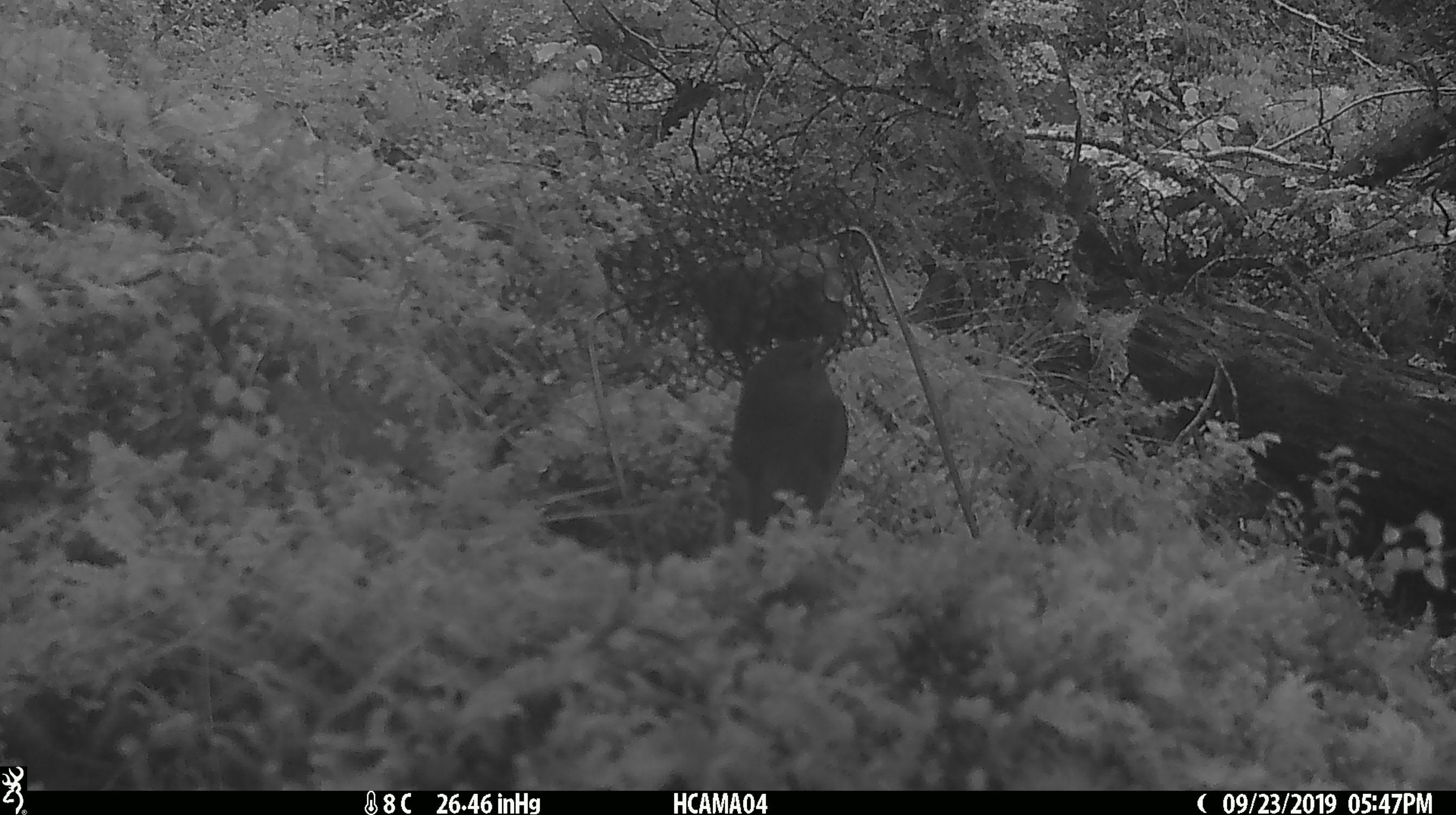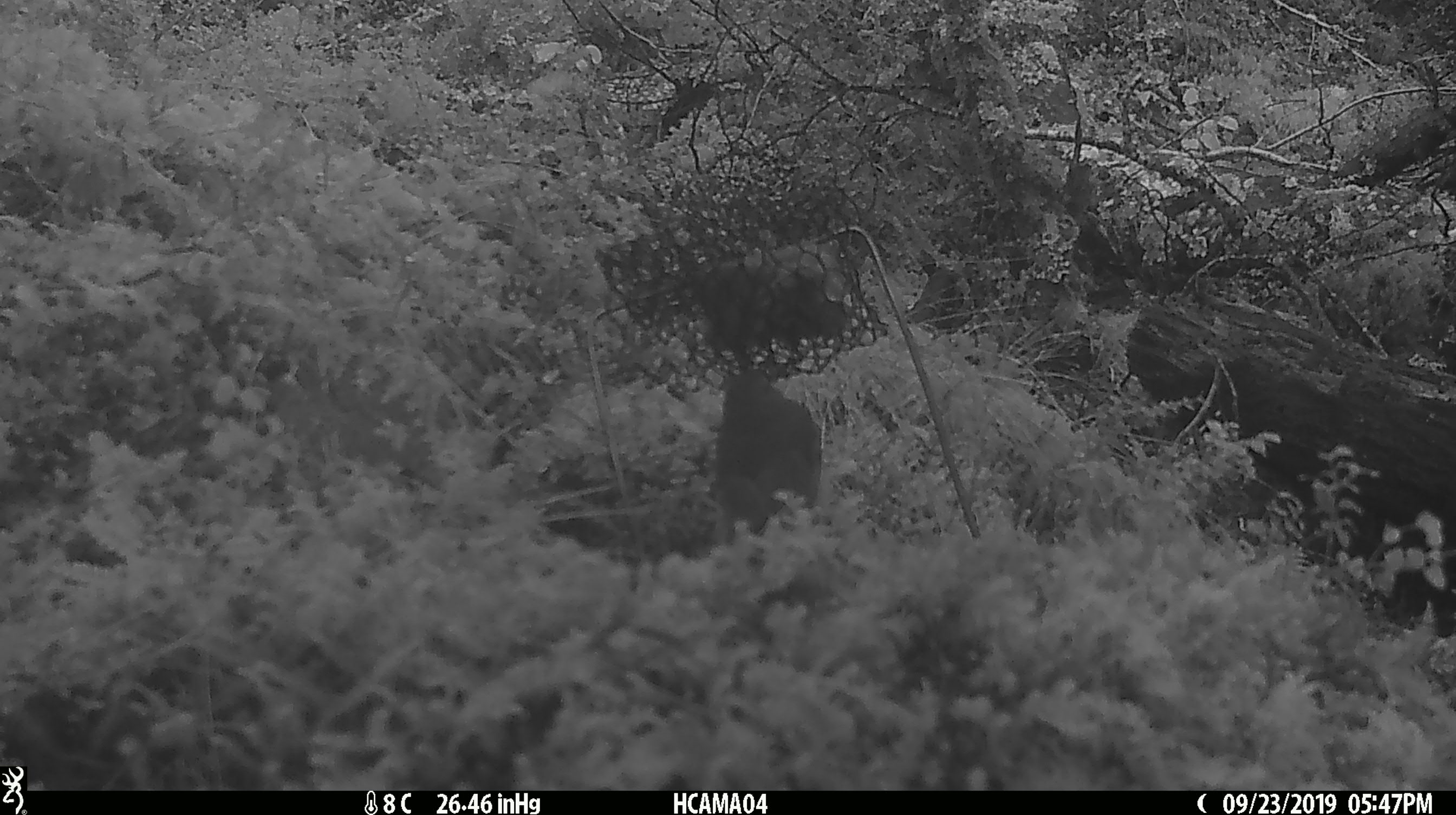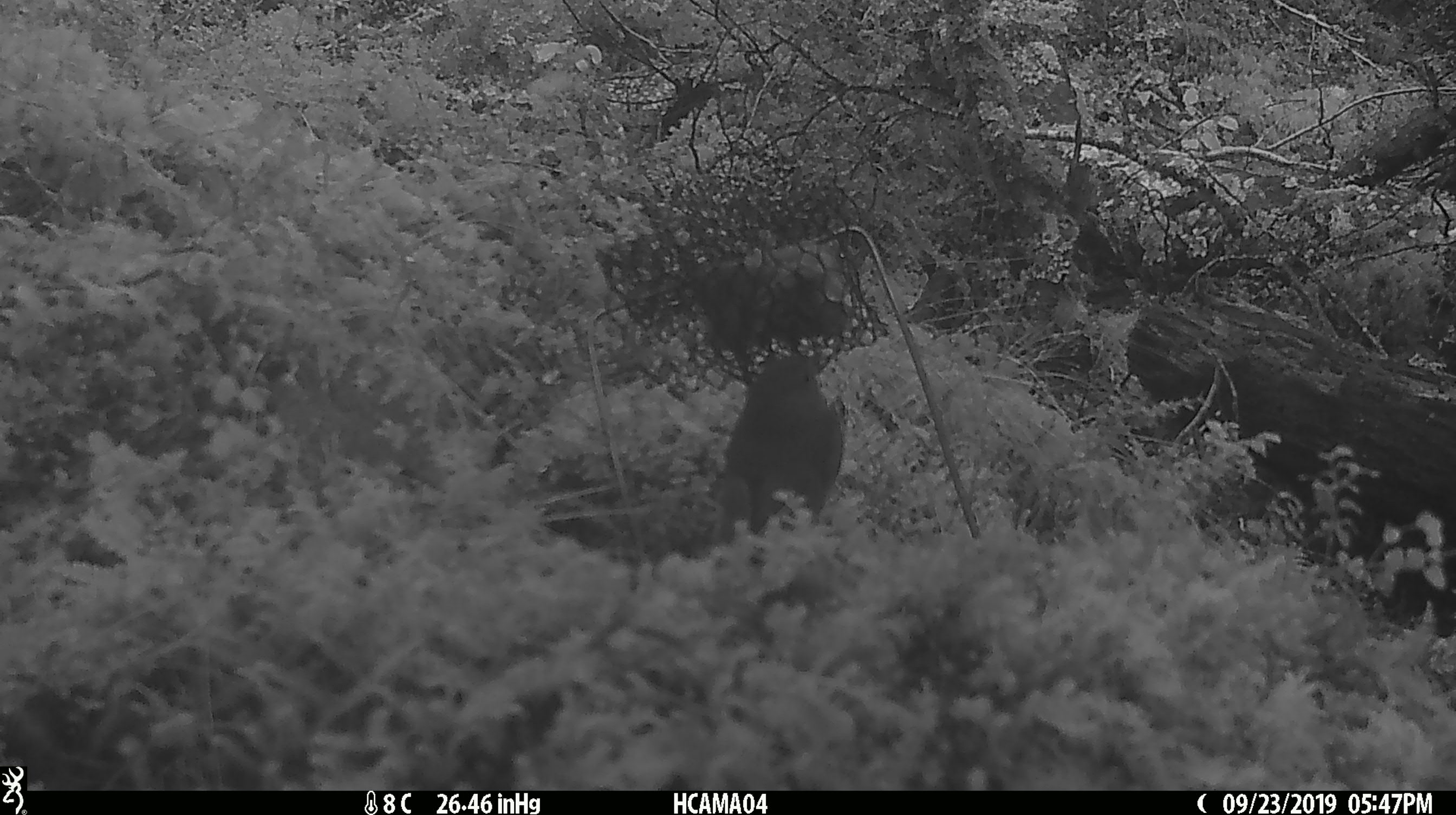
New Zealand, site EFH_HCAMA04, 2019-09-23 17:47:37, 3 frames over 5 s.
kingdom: Animalia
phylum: Chordata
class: Aves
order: Passeriformes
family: Petroicidae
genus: Petroica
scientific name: Petroica australis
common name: new zealand robin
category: robin